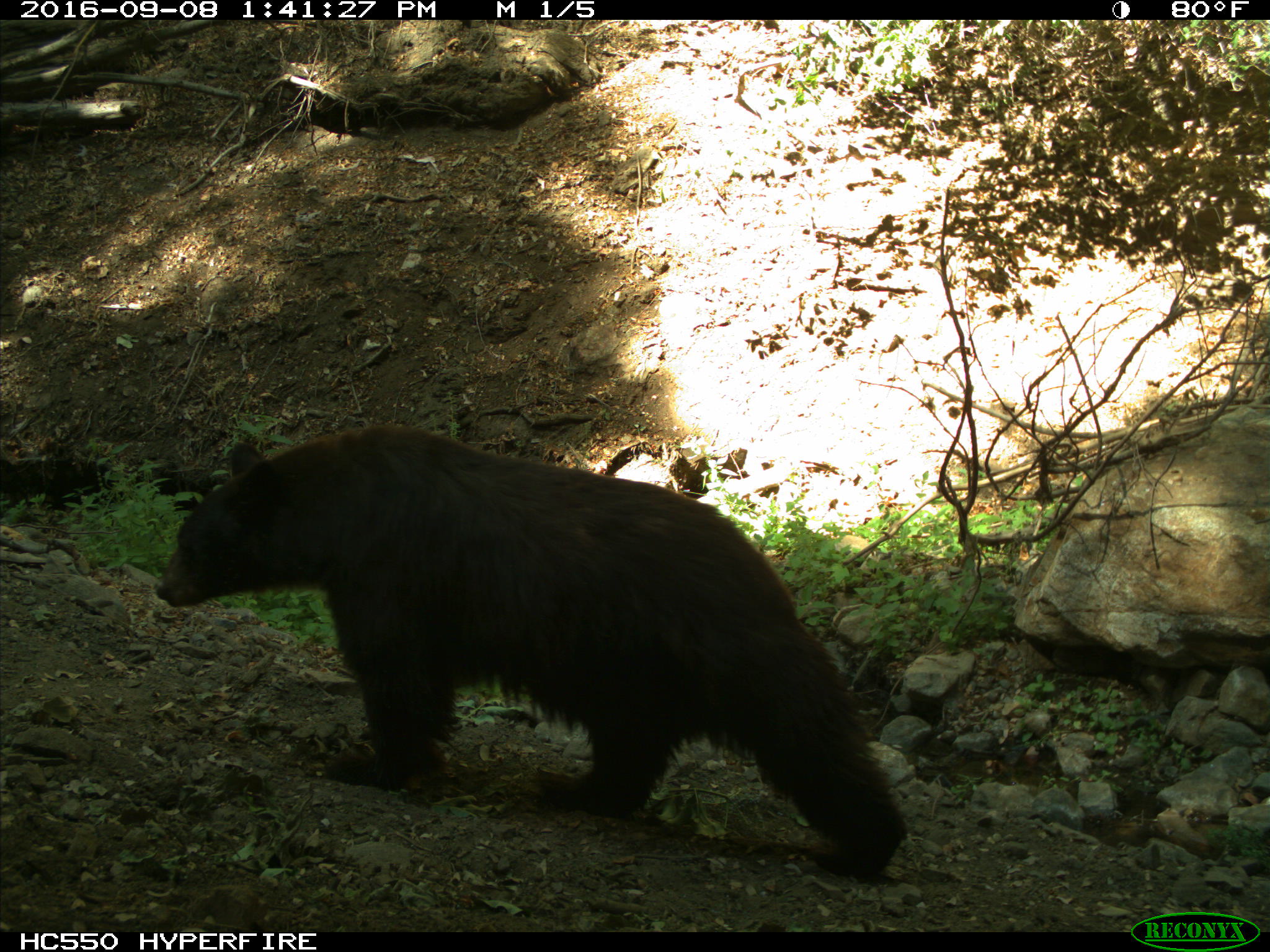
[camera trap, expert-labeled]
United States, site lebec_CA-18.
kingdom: Animalia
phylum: Chordata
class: Mammalia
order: Carnivora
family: Ursidae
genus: Ursus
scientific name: Ursus americanus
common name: american black bear